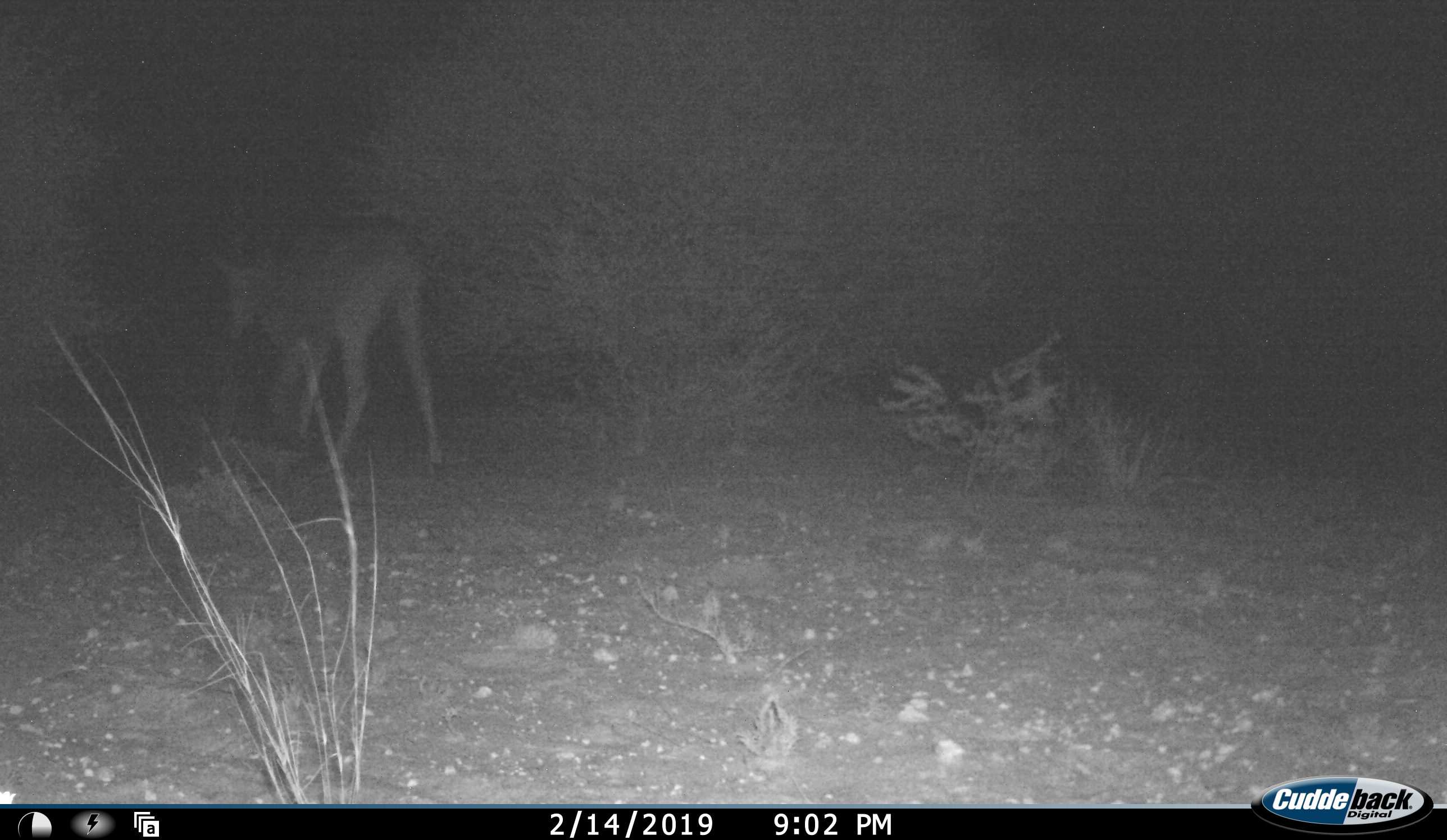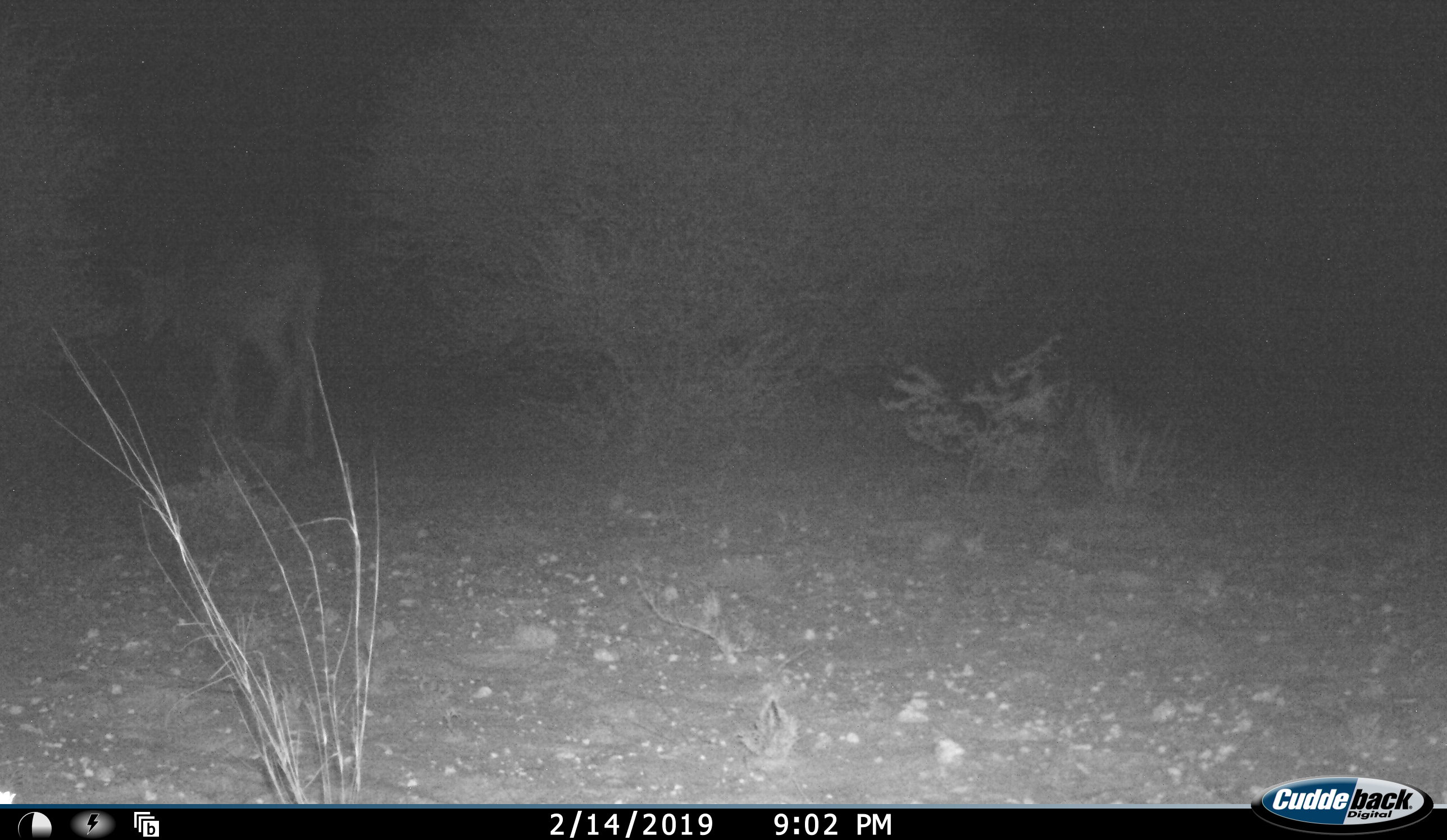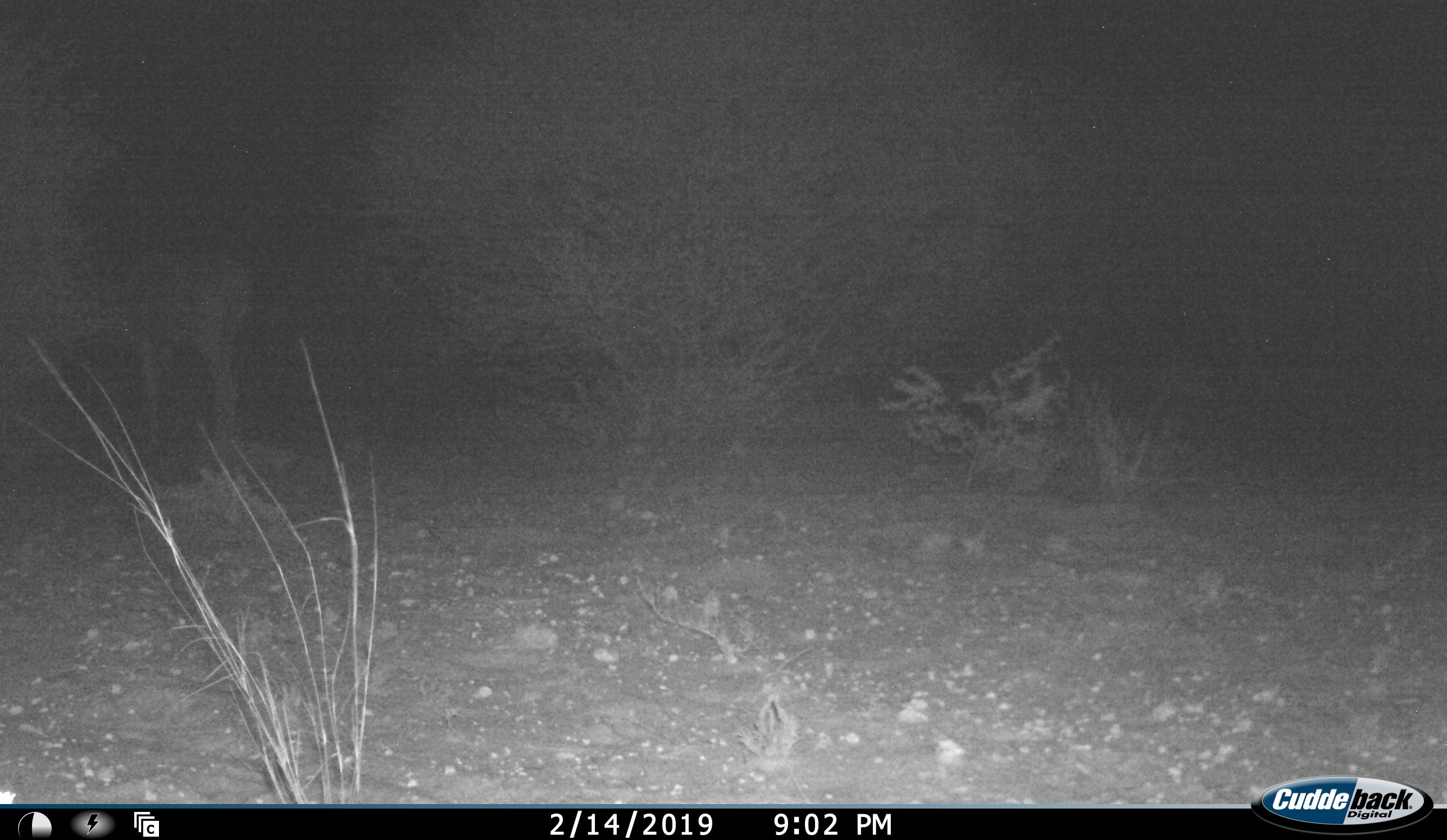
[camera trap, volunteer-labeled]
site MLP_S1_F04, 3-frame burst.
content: unidentified animal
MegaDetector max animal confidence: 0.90